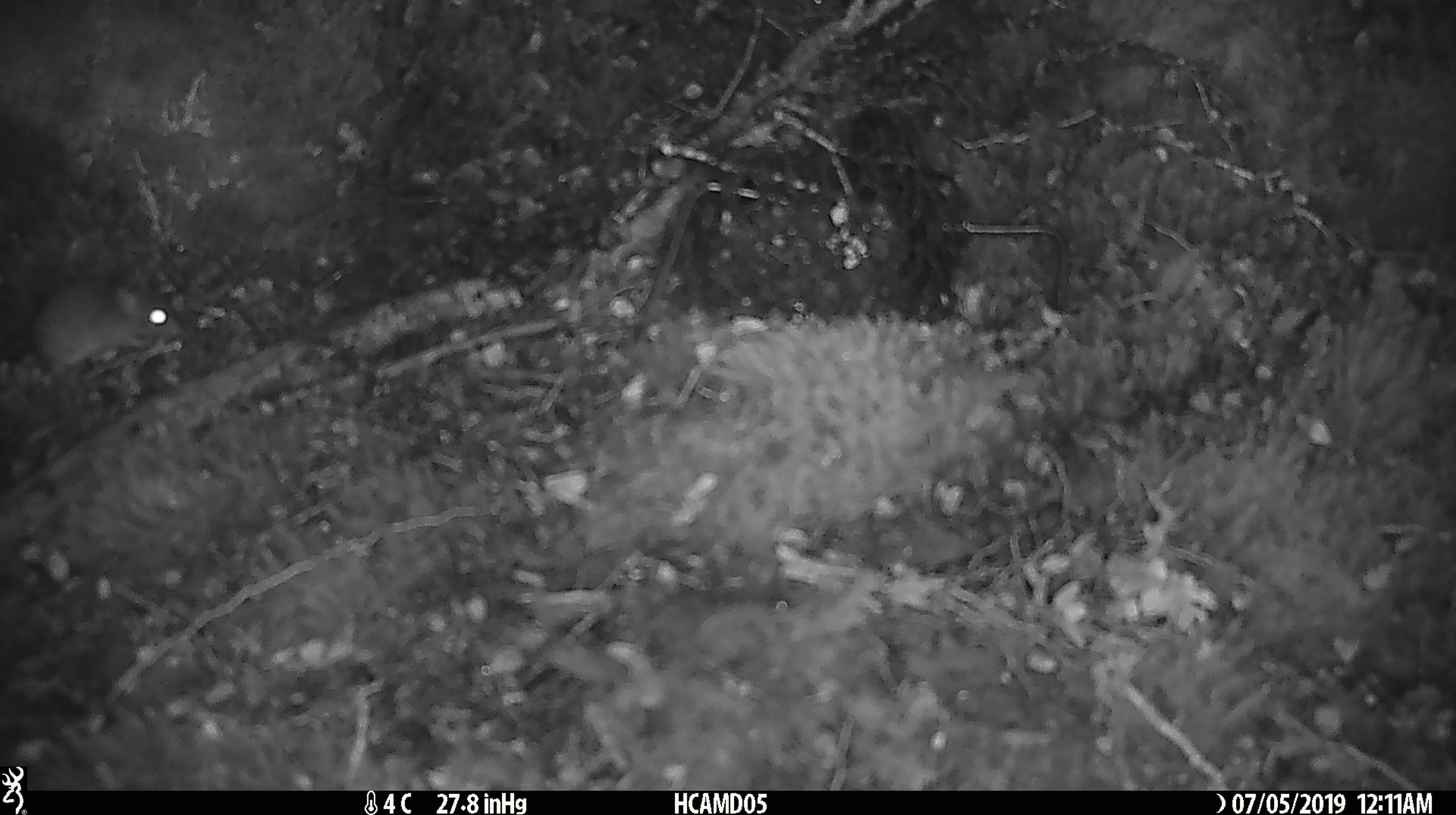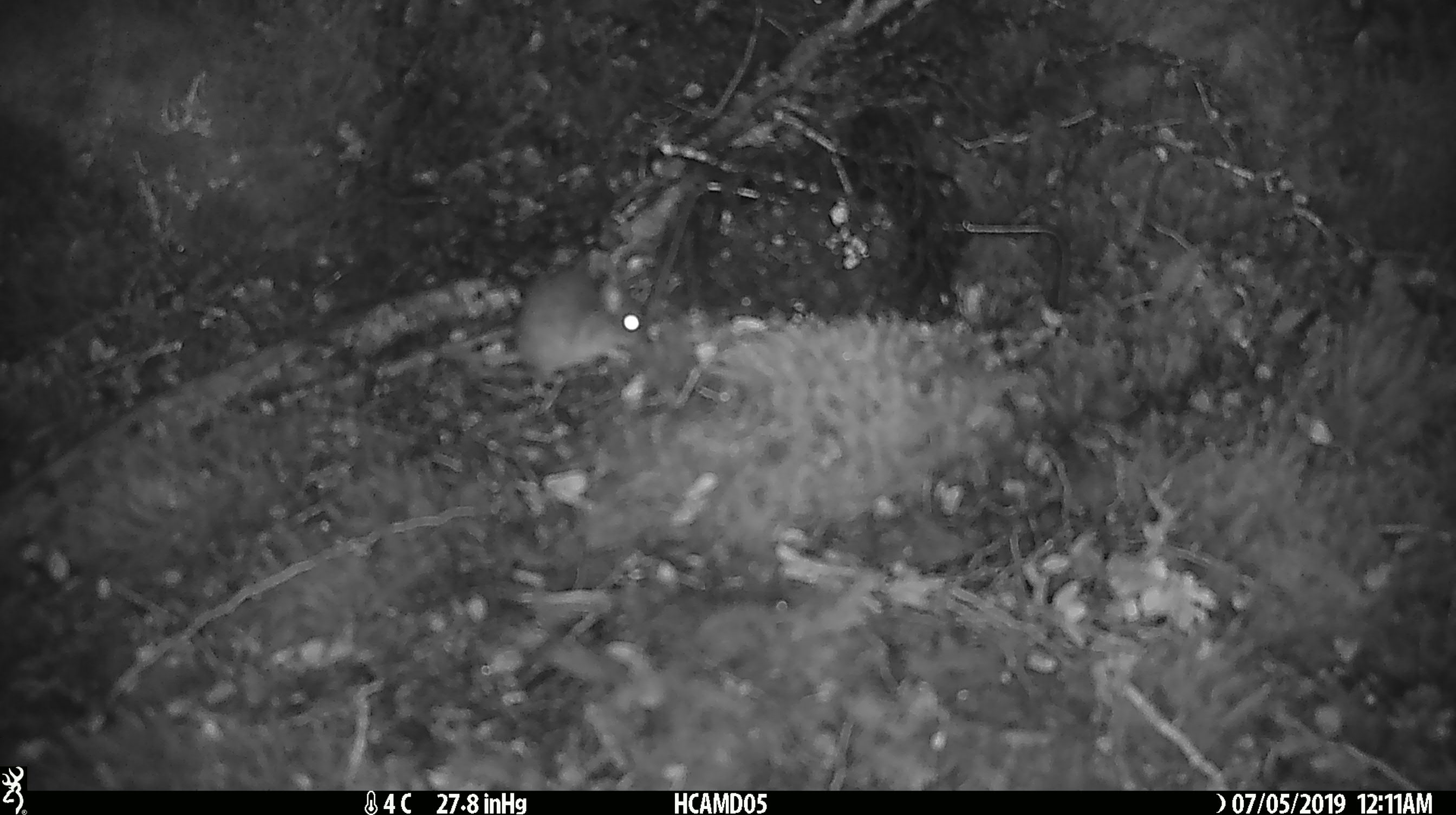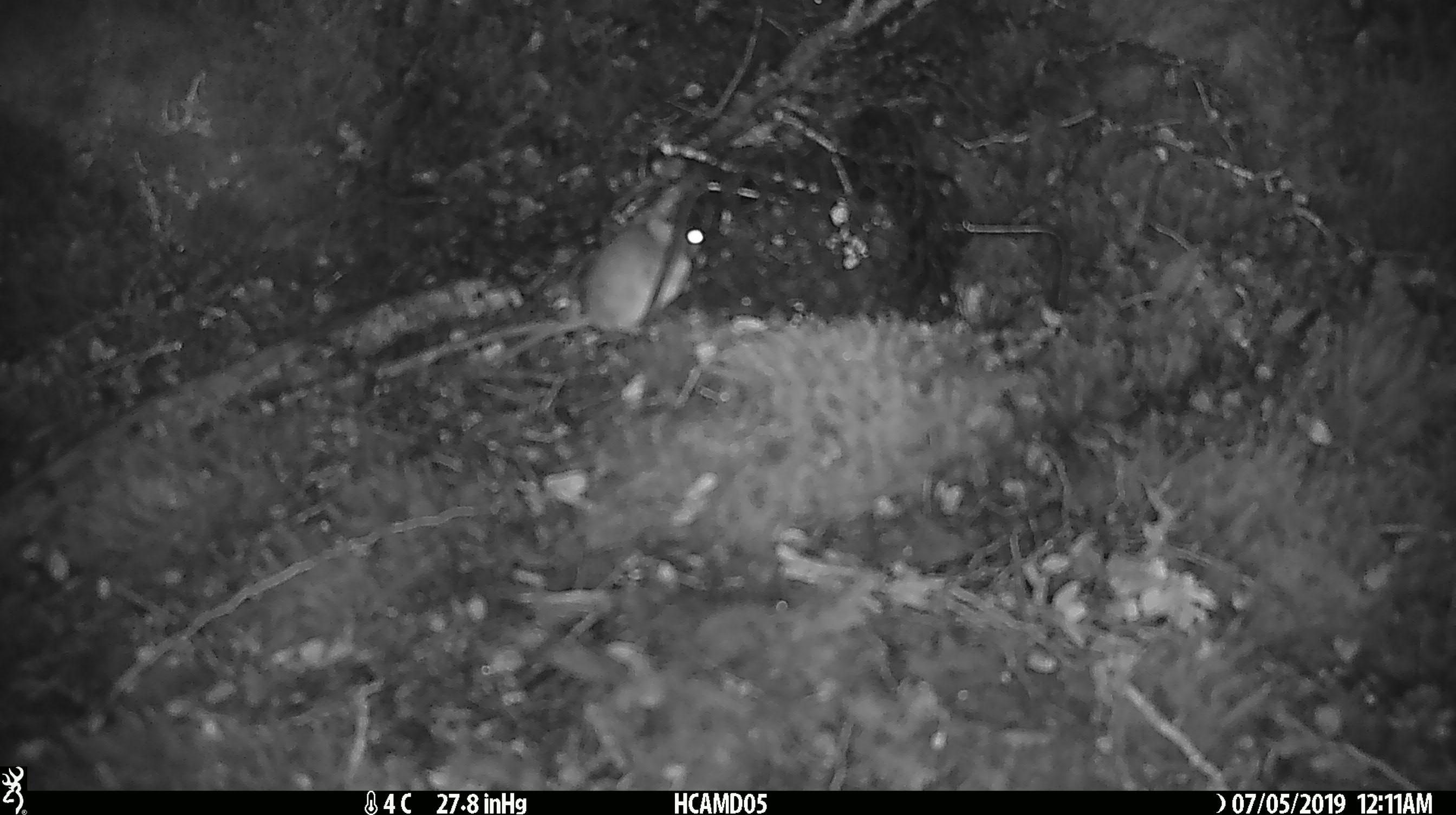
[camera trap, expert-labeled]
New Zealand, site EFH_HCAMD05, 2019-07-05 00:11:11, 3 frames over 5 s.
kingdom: Animalia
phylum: Chordata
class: Mammalia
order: Rodentia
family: Muridae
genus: Mus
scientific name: Mus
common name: mouse